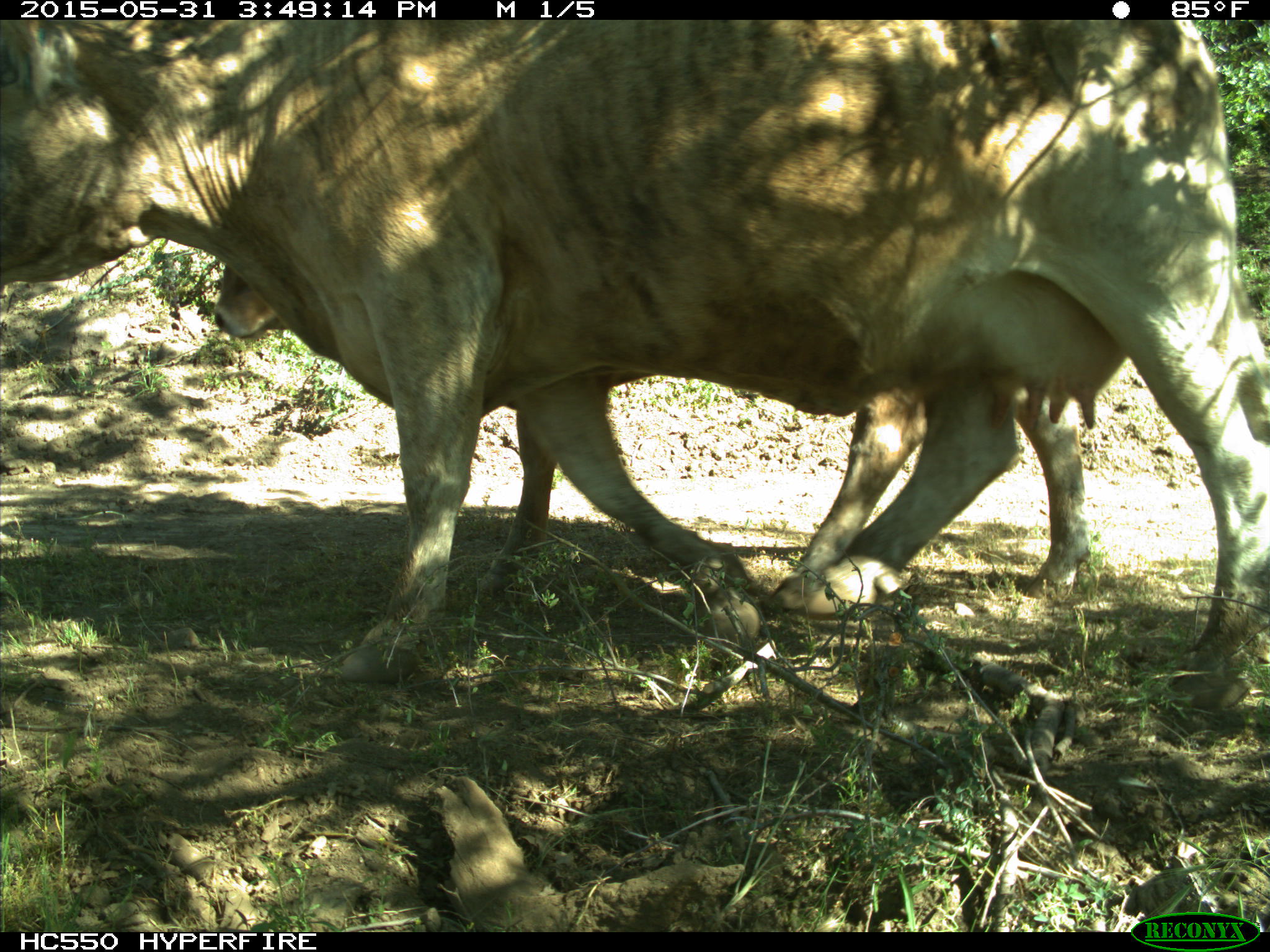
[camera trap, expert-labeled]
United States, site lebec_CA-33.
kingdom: Animalia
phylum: Chordata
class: Mammalia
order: Artiodactyla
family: Bovidae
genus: Bos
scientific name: Bos taurus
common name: domestic cow